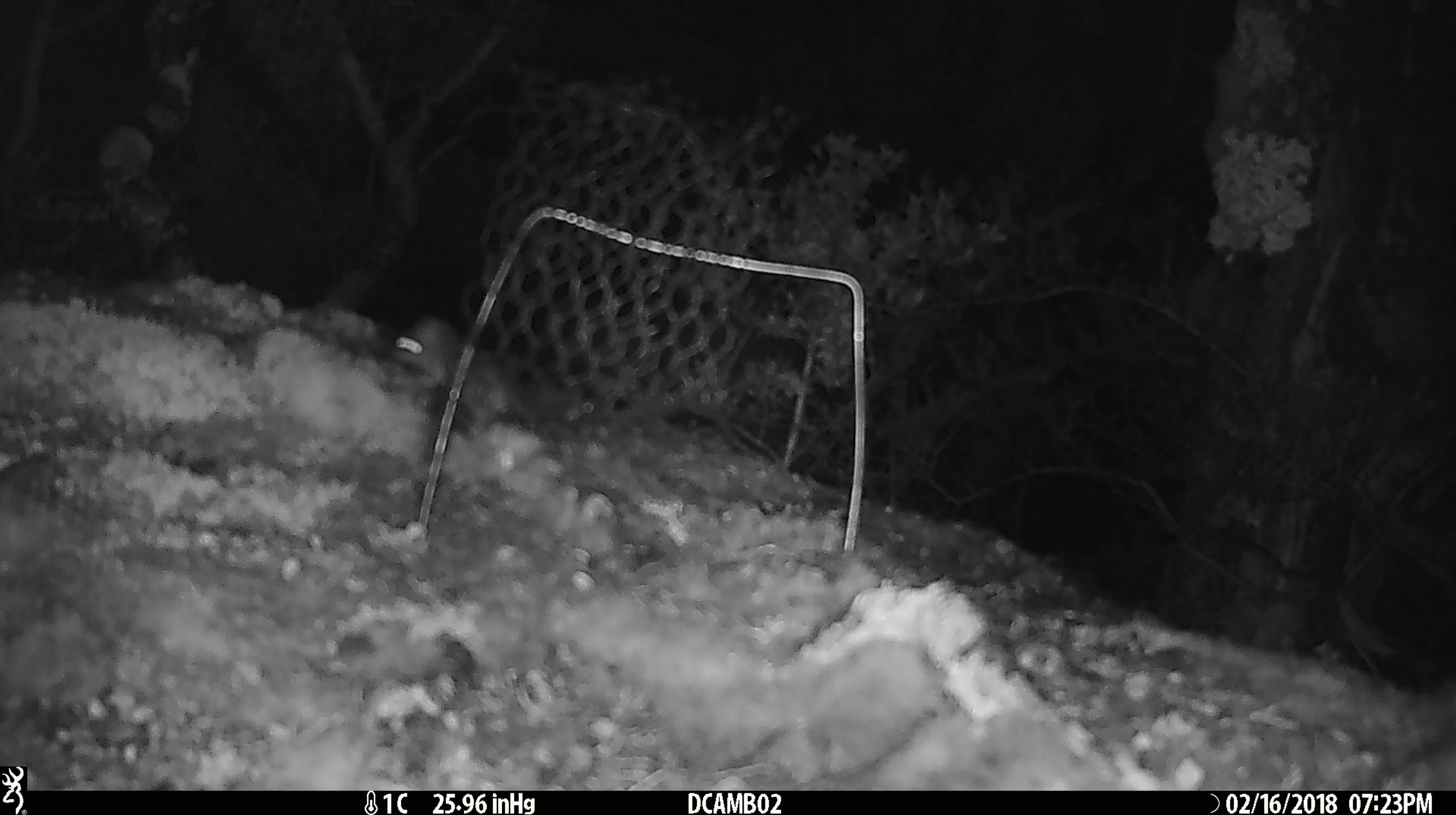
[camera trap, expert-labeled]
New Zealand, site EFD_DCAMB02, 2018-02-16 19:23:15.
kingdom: Animalia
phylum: Chordata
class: Mammalia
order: Rodentia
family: Muridae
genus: Mus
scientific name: Mus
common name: mouse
Mouse (Mus).